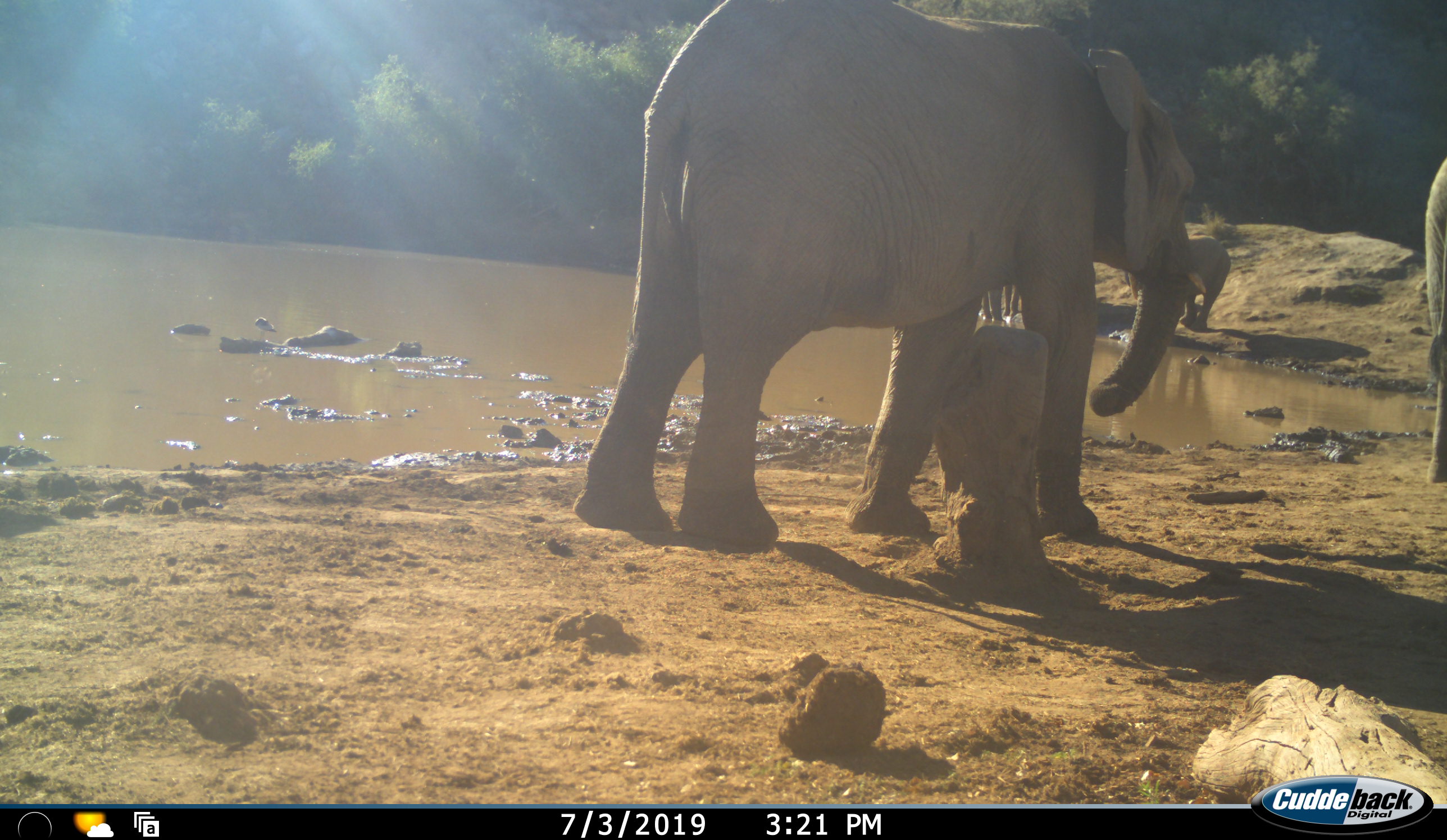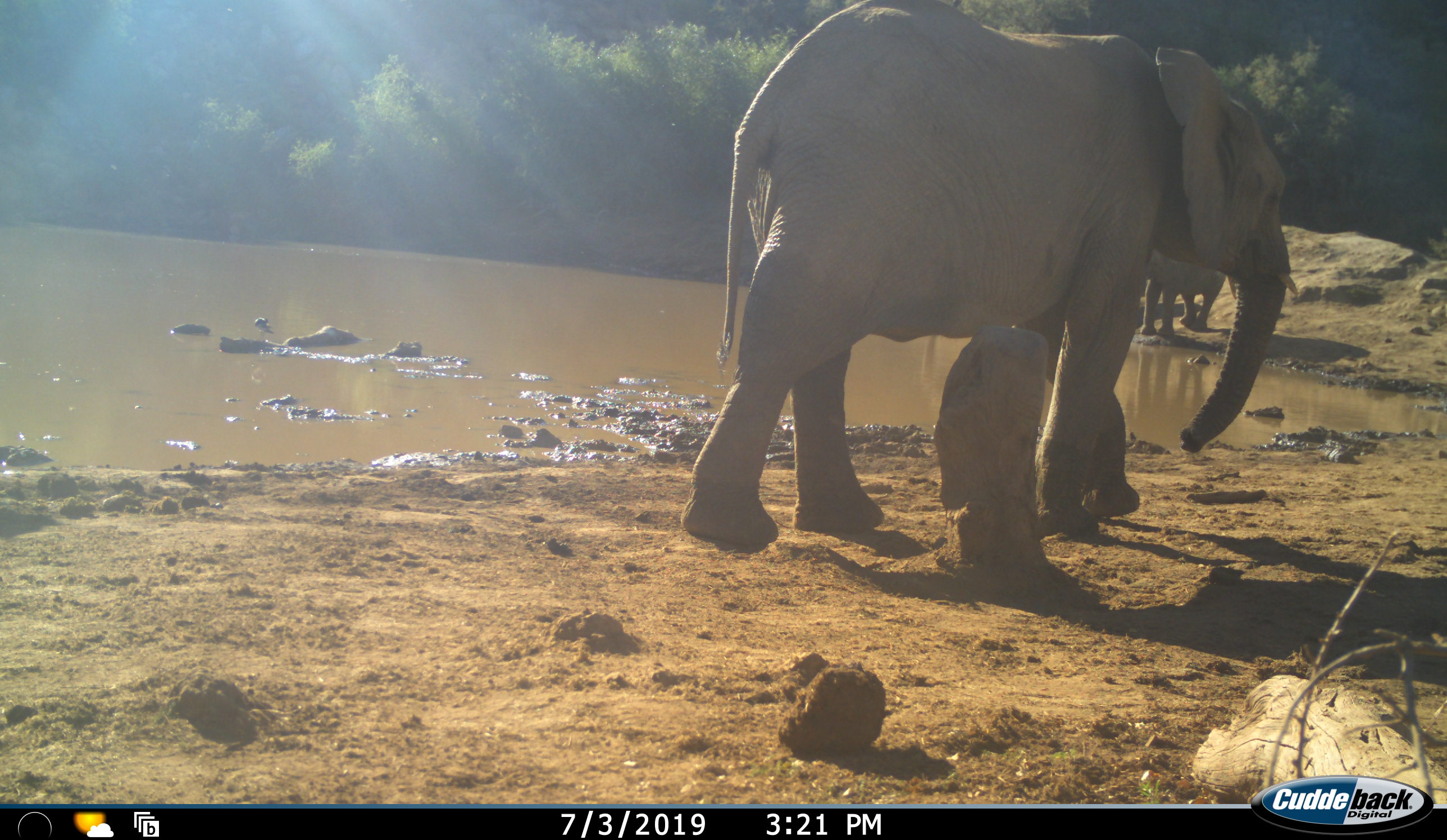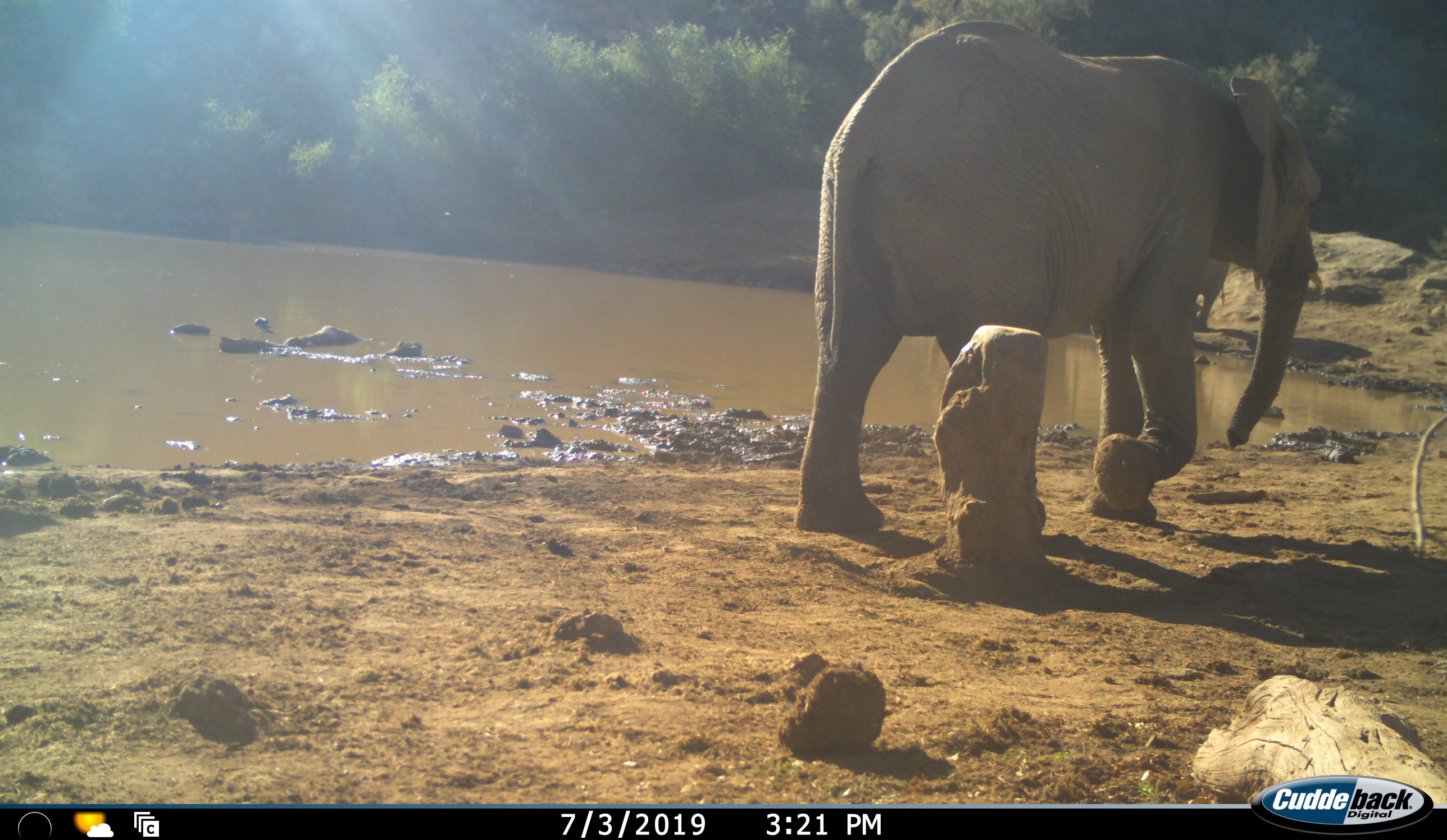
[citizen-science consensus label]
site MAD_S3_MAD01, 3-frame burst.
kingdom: Animalia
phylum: Chordata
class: Mammalia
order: Proboscidea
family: Elephantidae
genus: Loxodonta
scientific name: Loxodonta africana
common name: african bush elephant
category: elephant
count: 3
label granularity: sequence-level